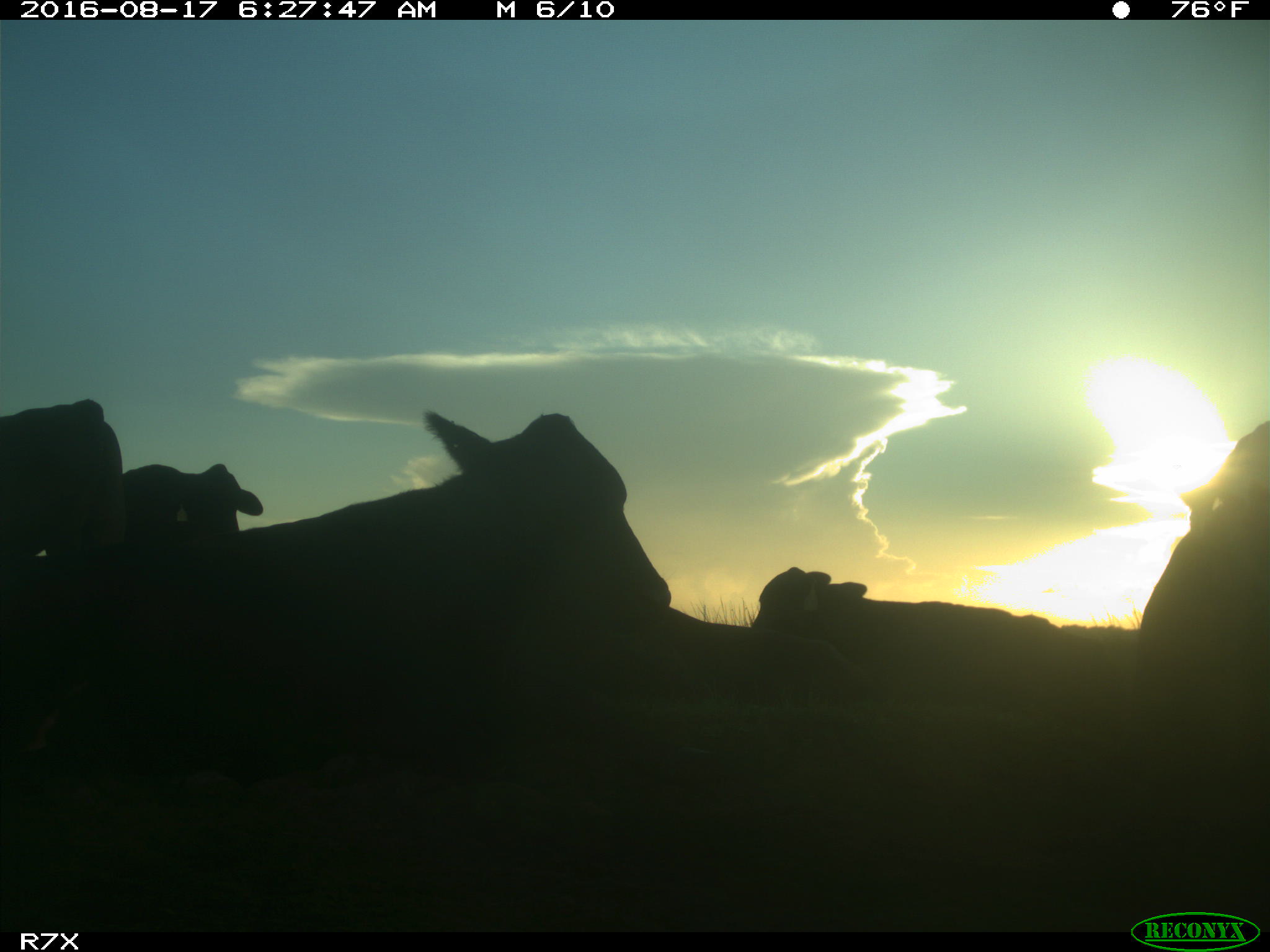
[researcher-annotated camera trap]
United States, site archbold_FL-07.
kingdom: Animalia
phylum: Chordata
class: Mammalia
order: Artiodactyla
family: Bovidae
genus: Bos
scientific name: Bos taurus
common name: domestic cow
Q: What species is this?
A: Bos taurus (domestic cow).